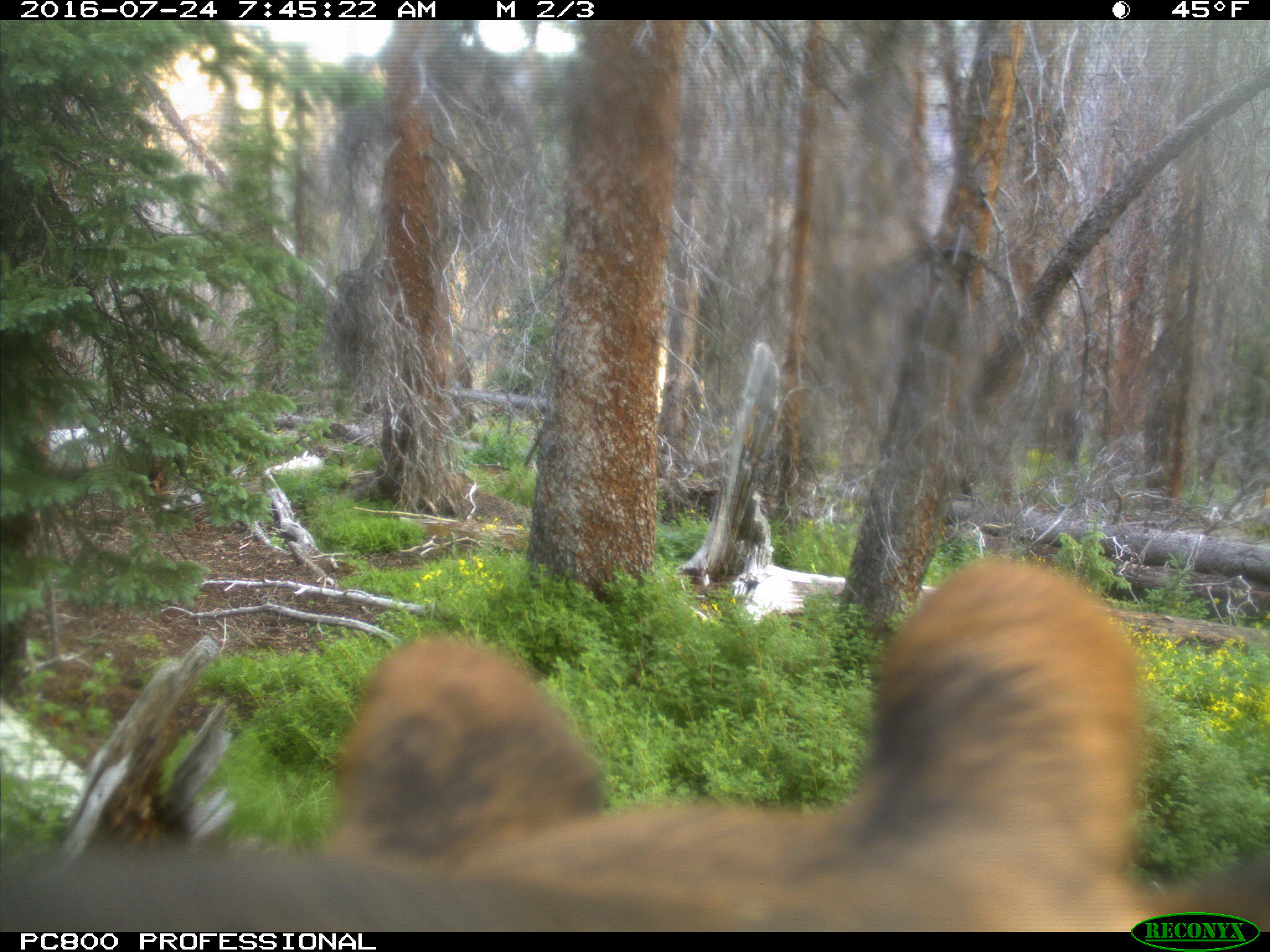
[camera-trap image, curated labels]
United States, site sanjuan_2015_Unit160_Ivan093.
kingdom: Animalia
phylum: Chordata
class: Mammalia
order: Artiodactyla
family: Cervidae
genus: Cervus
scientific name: Cervus elaphus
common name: red deer